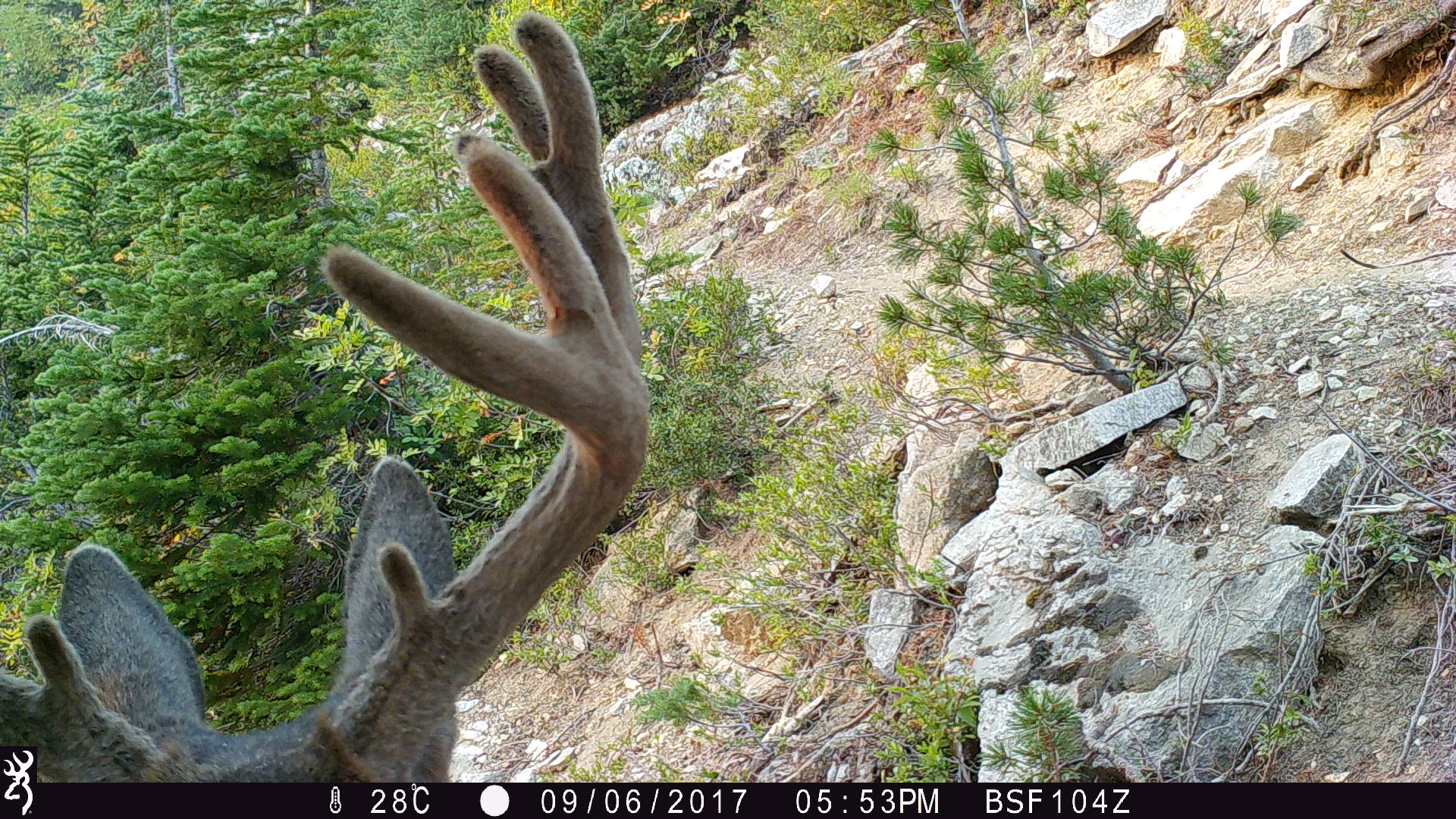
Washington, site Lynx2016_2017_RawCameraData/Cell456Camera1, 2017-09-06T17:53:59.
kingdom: Animalia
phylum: Chordata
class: Mammalia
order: Artiodactyla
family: Cervidae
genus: Odocoileus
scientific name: Odocoileus hemionus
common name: mule deer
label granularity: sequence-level